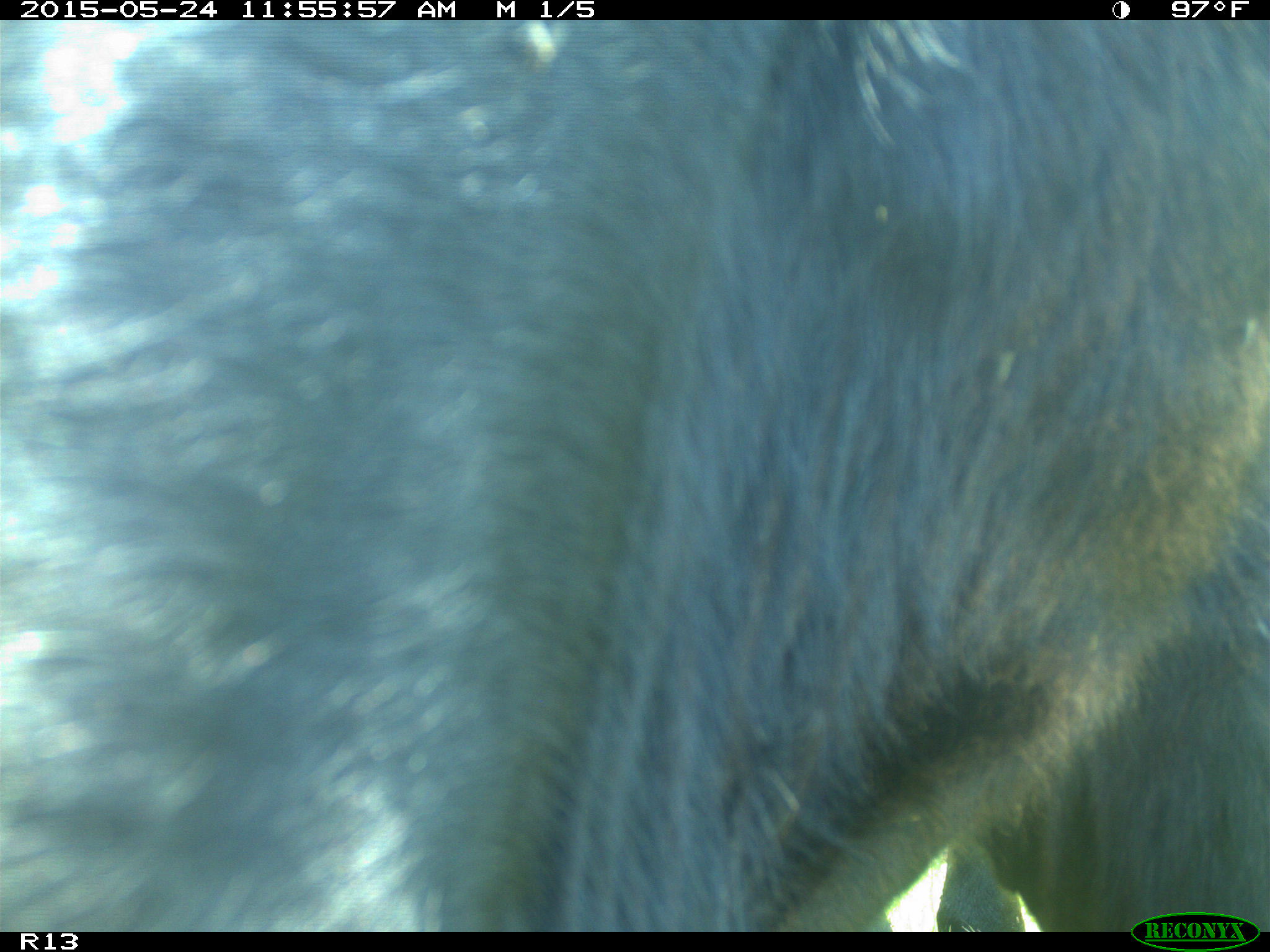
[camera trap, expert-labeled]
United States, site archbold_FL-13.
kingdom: Animalia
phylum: Chordata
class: Mammalia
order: Artiodactyla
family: Bovidae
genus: Bos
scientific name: Bos taurus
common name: domestic cow